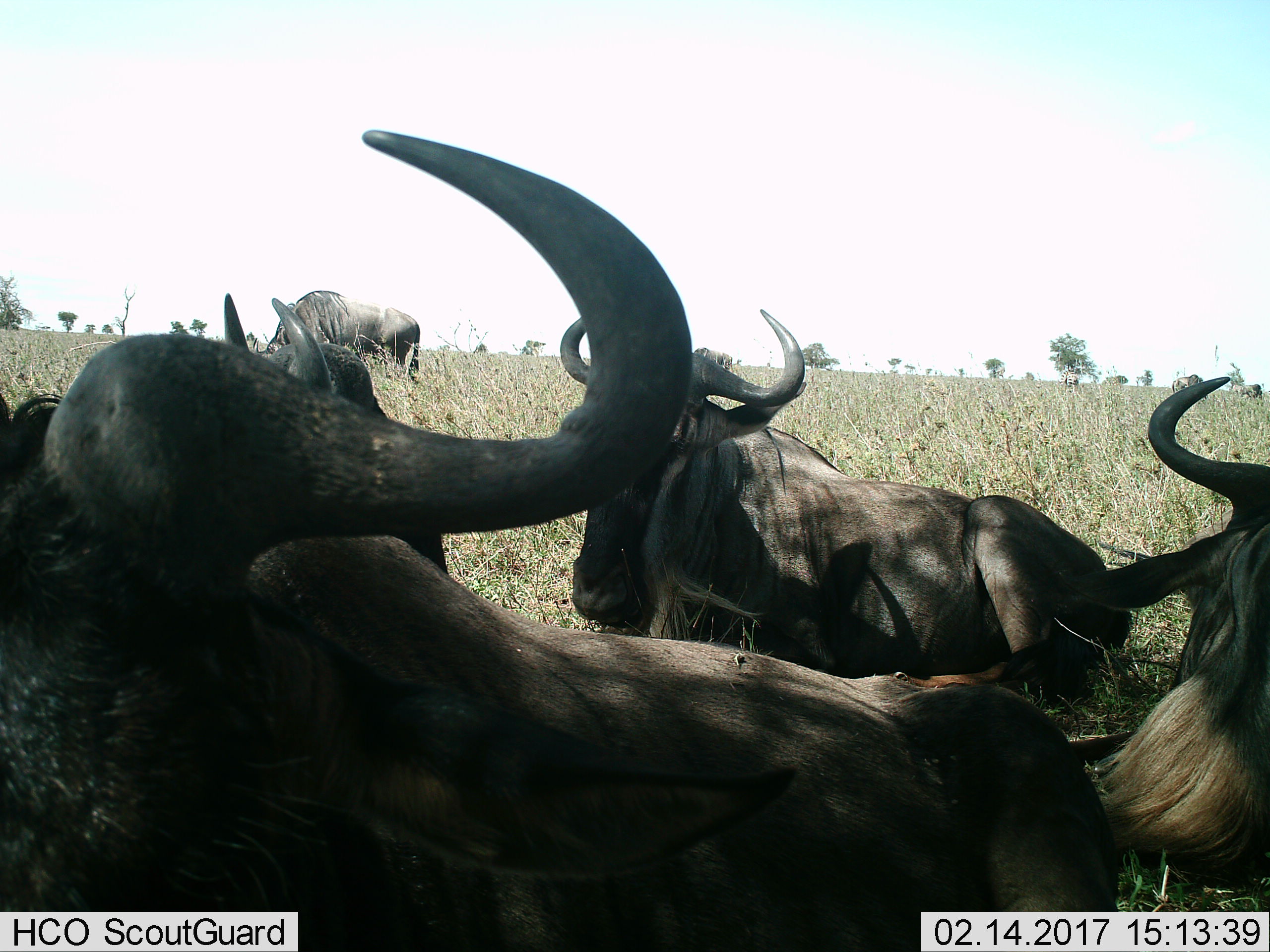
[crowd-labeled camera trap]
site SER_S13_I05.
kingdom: Animalia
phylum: Chordata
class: Mammalia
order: Artiodactyla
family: Bovidae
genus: Connochaetes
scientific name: Connochaetes taurinus taurinus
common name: blue wildebeest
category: wildebeestblue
Wildebeestblue (blue wildebeest) (Connochaetes taurinus taurinus), count 5. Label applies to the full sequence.